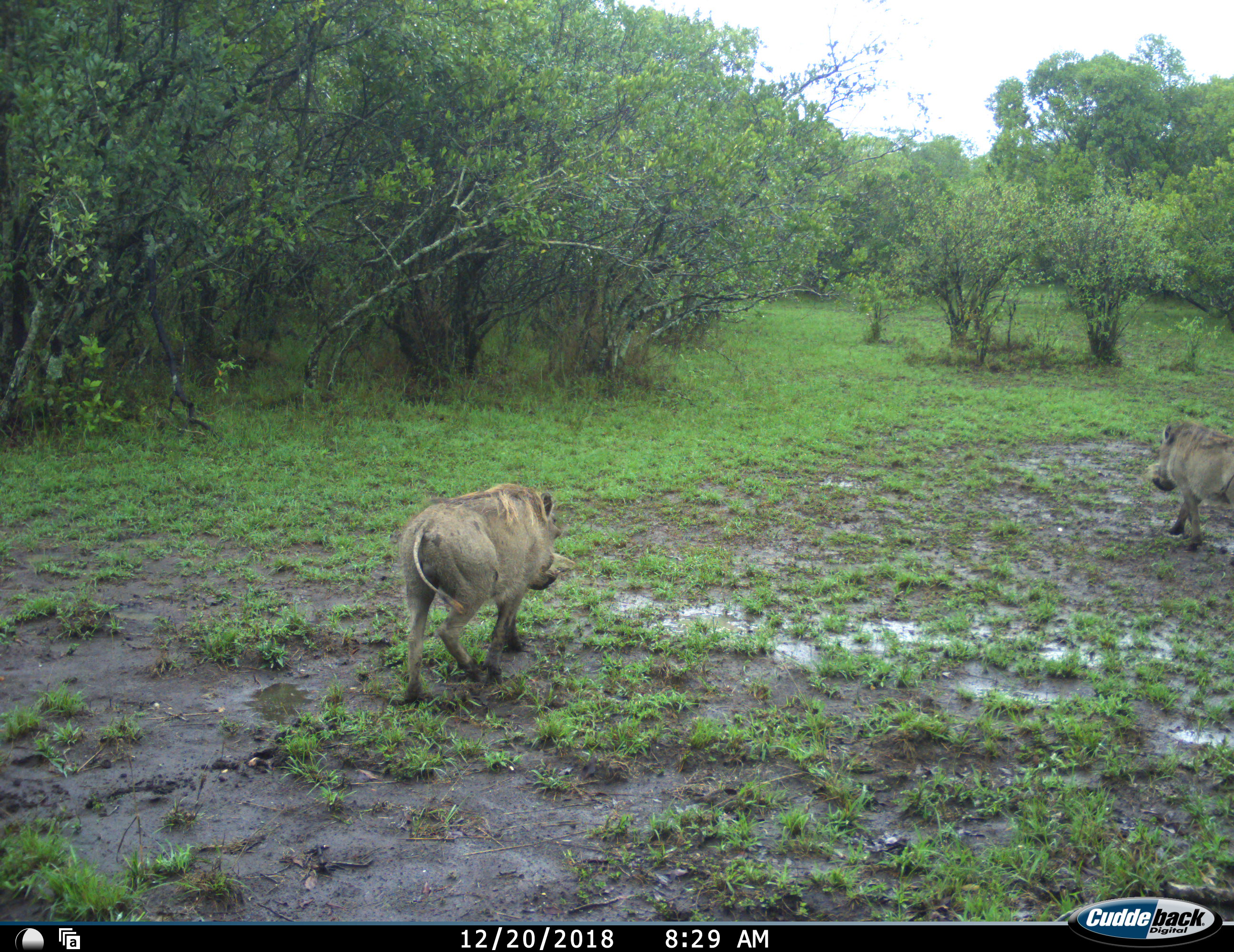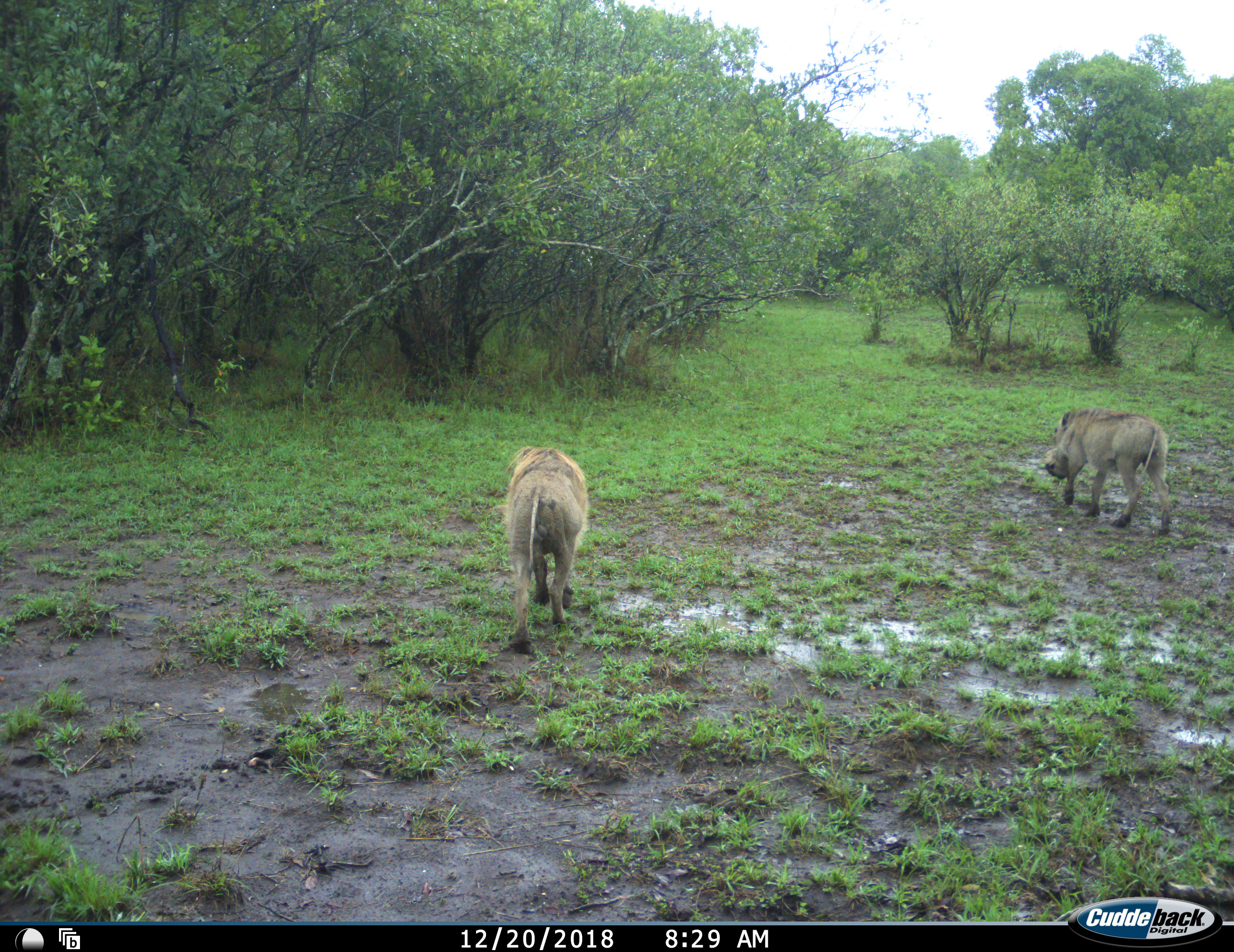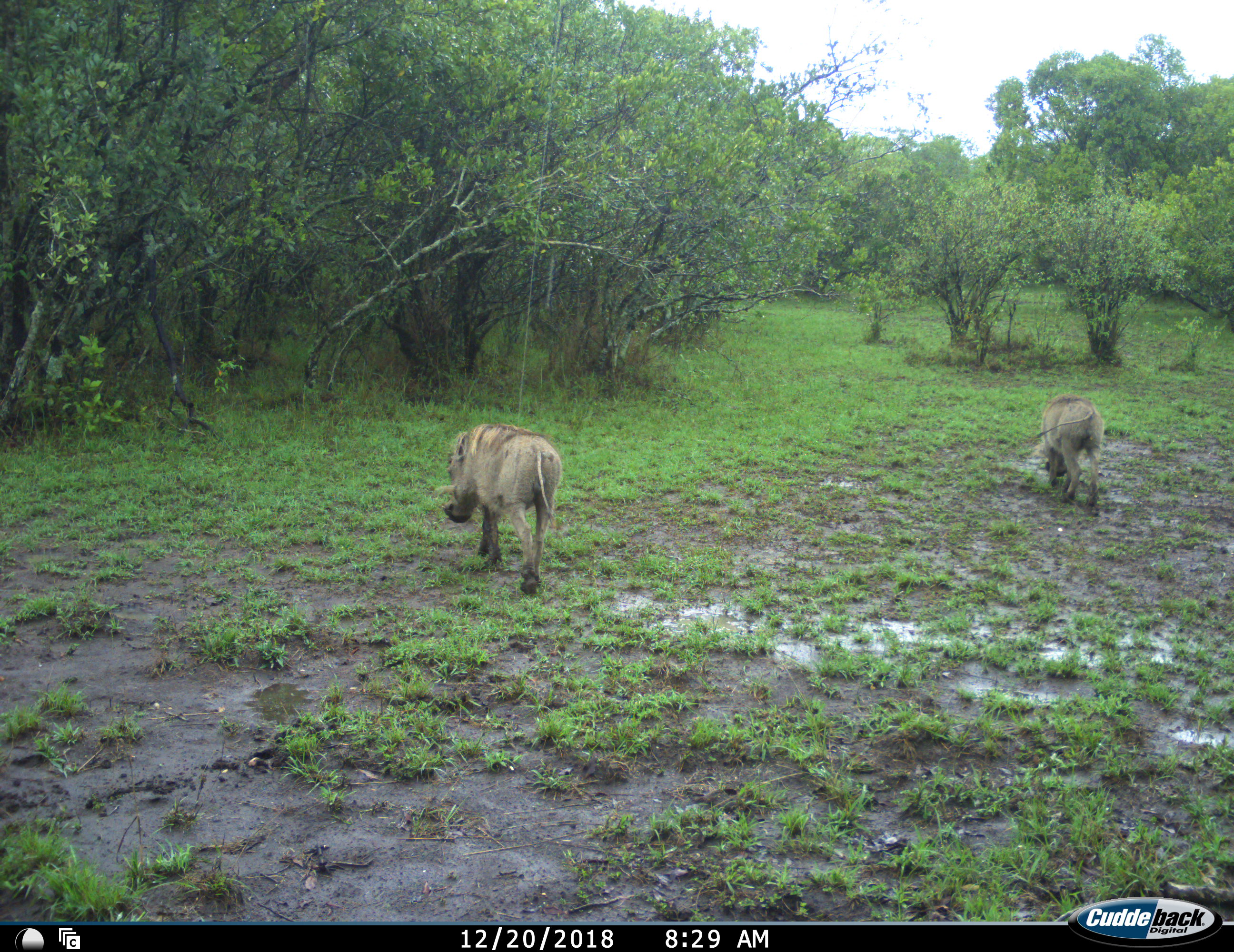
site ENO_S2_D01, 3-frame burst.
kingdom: Animalia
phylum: Chordata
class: Mammalia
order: Artiodactyla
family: Suidae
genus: Phacochoerus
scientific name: Phacochoerus africanus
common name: warthog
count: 2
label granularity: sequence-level